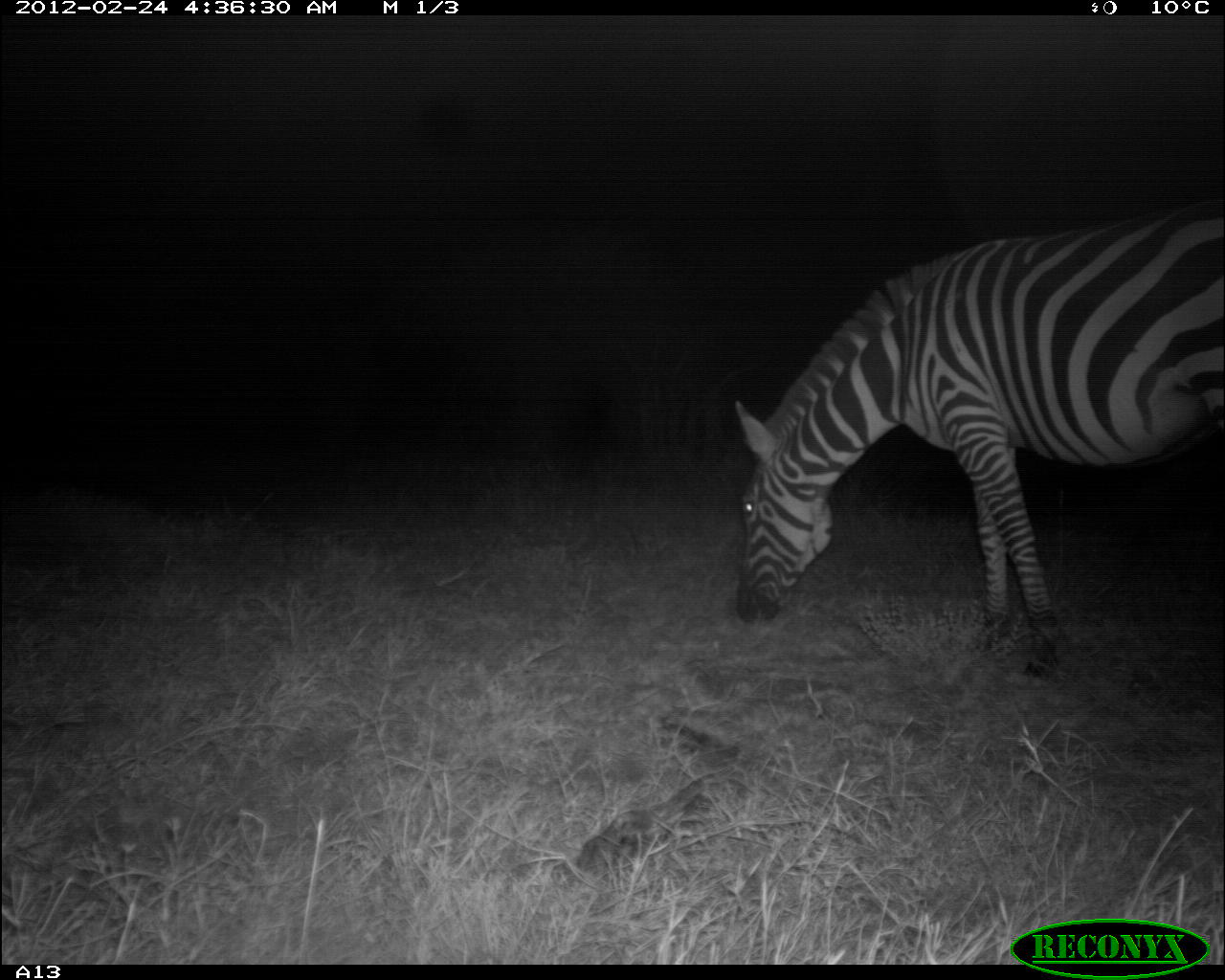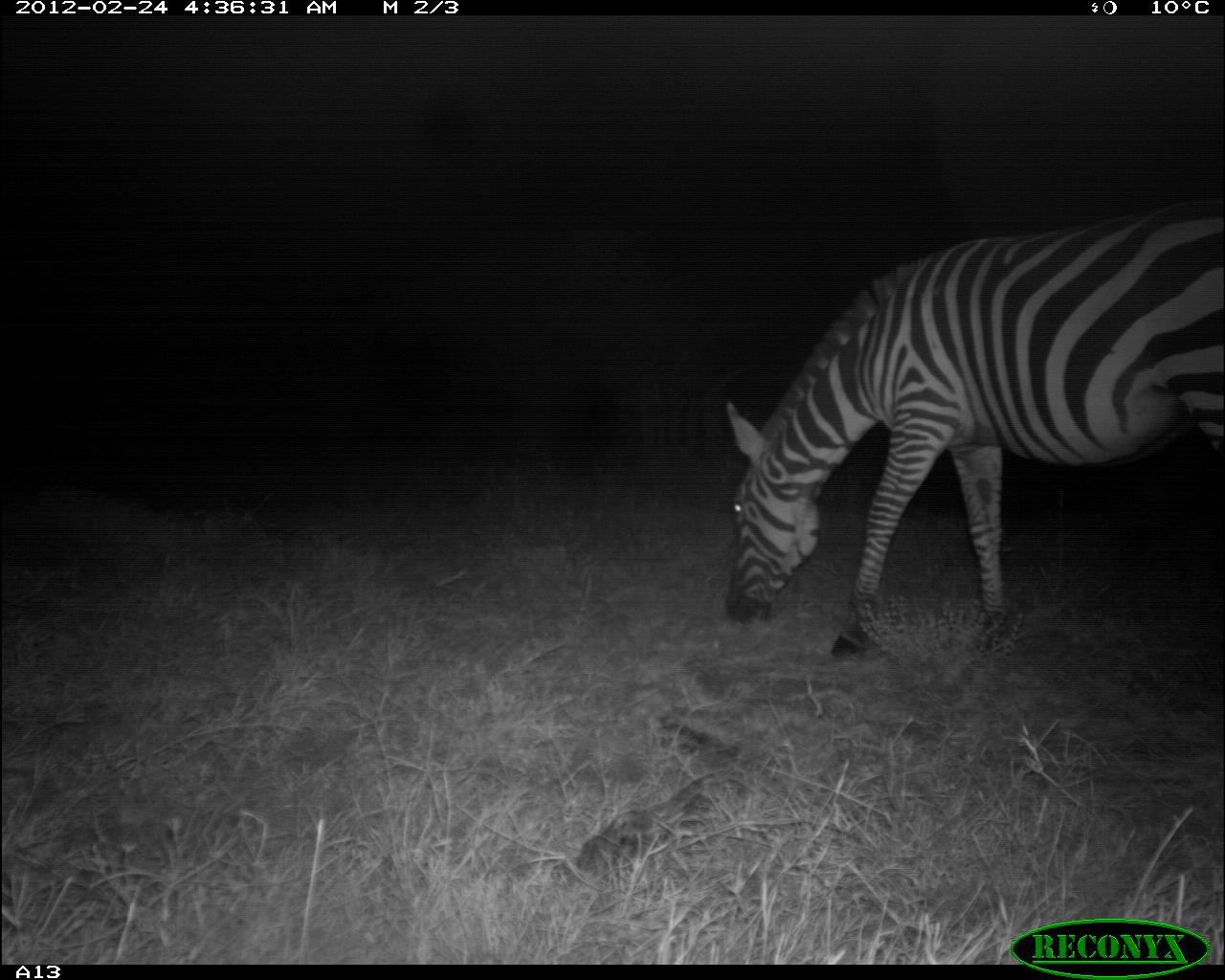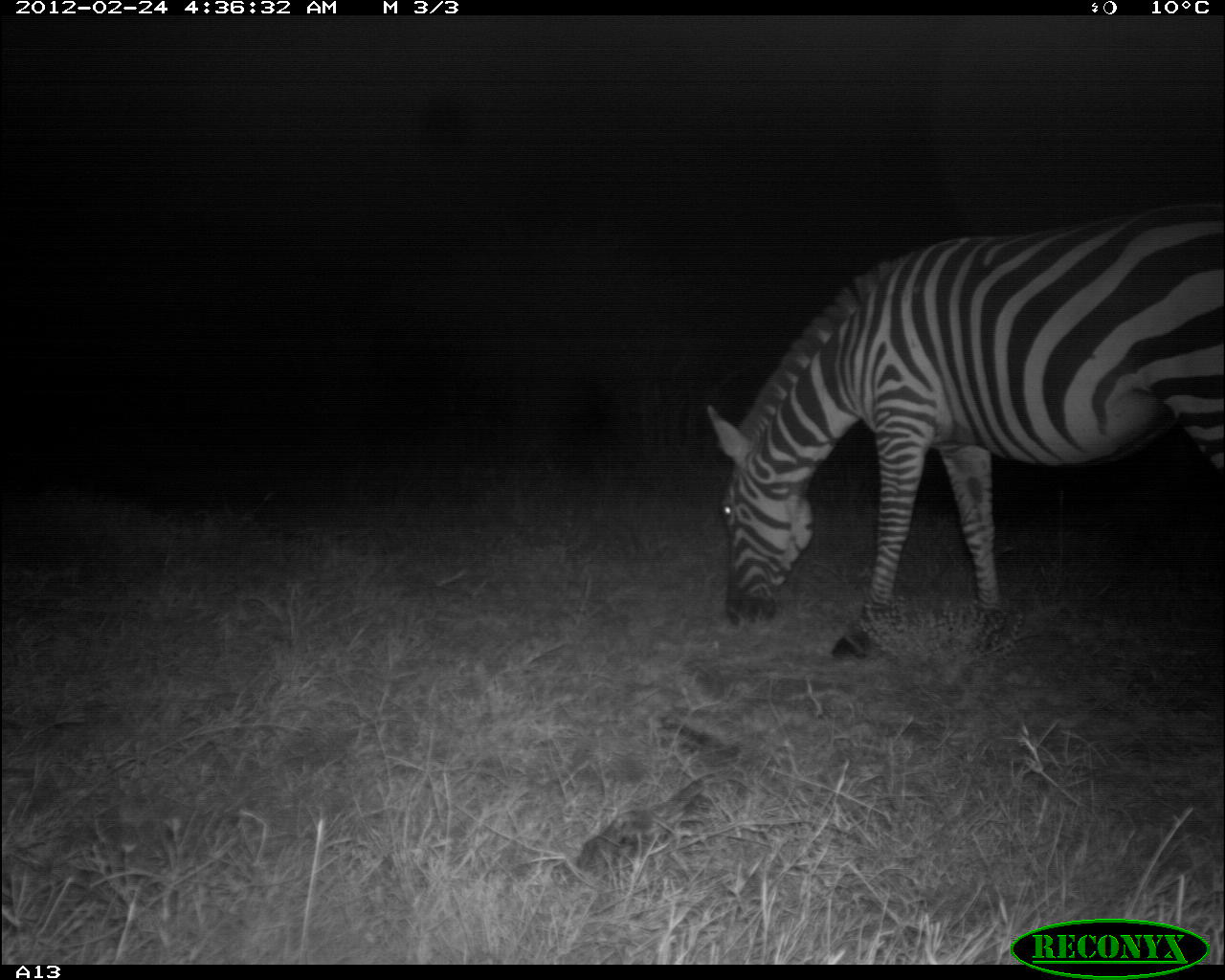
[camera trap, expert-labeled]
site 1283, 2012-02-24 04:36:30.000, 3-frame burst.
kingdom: Animalia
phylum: Chordata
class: Mammalia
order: Perissodactyla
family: Equidae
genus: Equus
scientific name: Equus quagga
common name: plains zebra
Equus quagga (plains zebra), count 1.